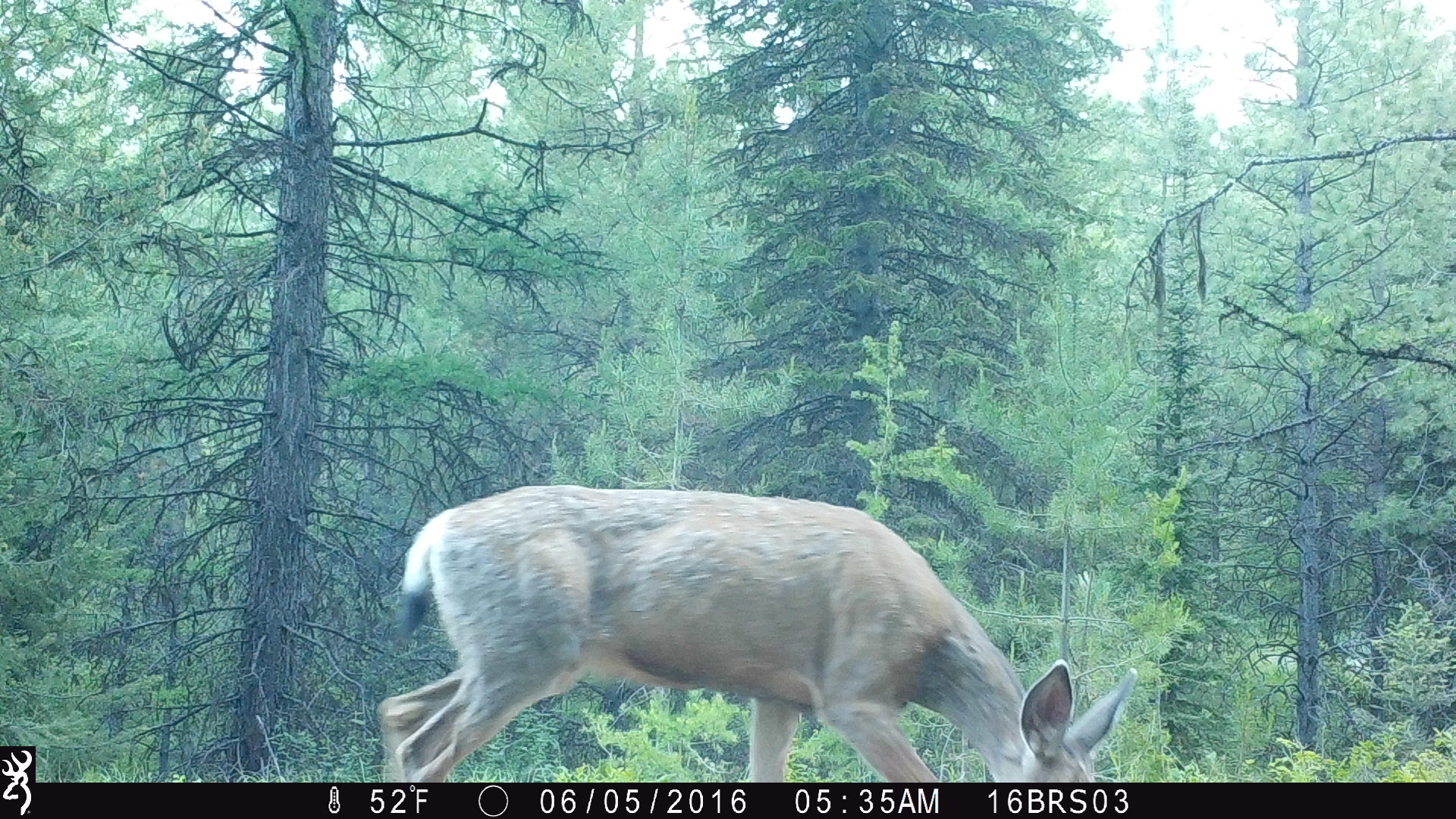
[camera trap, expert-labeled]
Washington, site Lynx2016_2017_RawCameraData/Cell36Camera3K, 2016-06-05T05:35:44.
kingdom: Animalia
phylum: Chordata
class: Mammalia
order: Artiodactyla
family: Cervidae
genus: Odocoileus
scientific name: Odocoileus hemionus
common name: mule deer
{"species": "Odocoileus hemionus (mule deer)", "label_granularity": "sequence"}